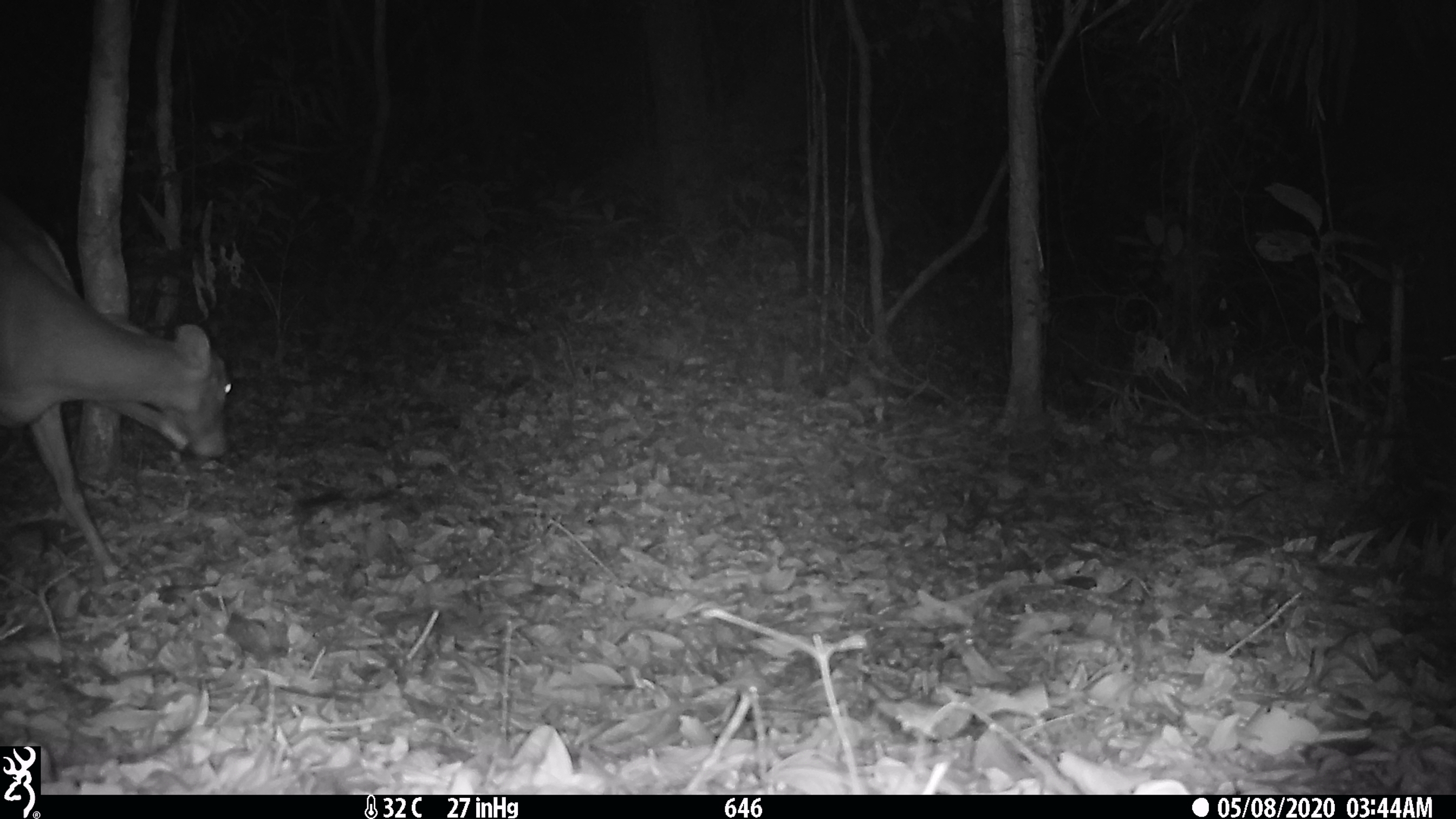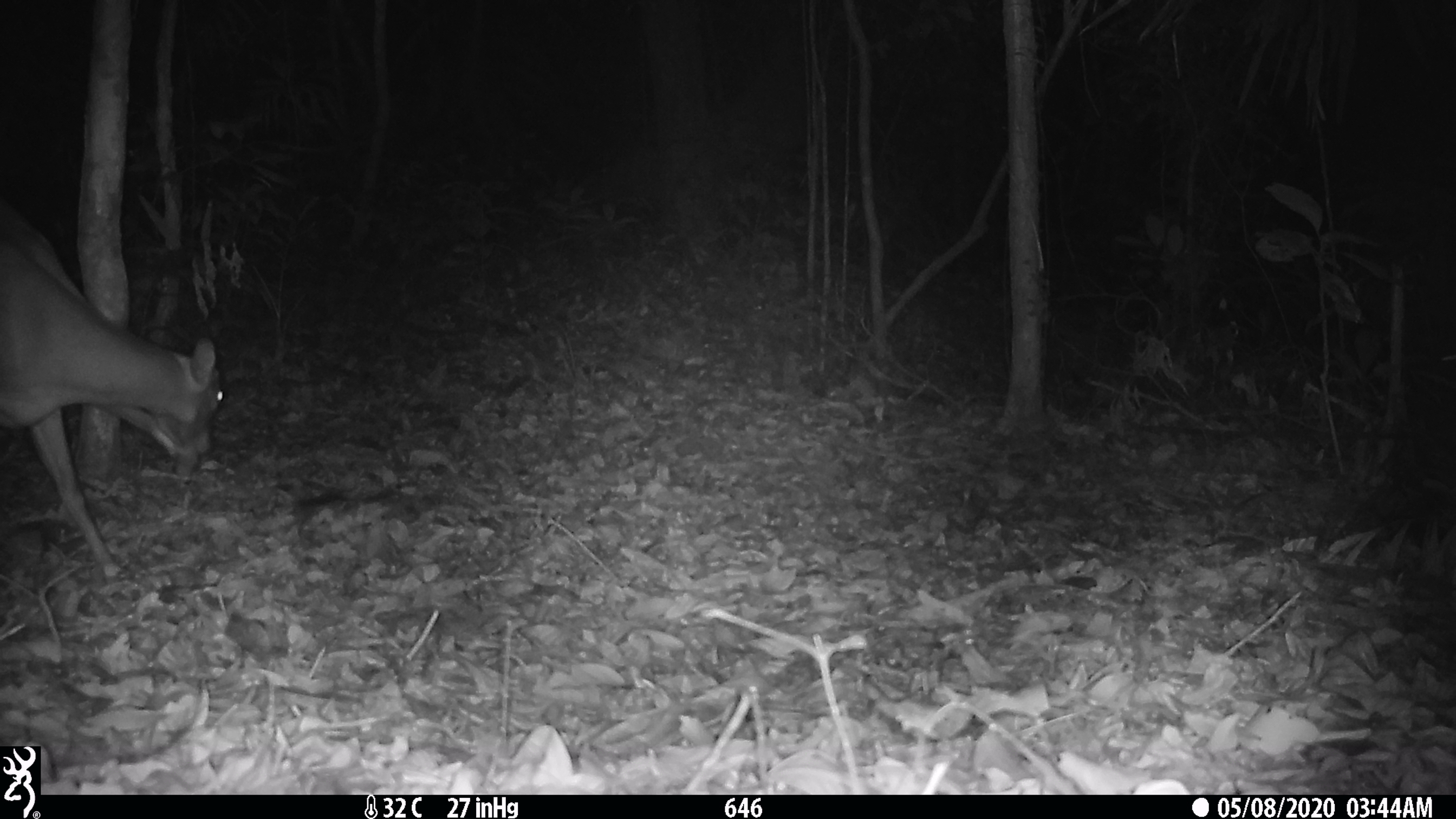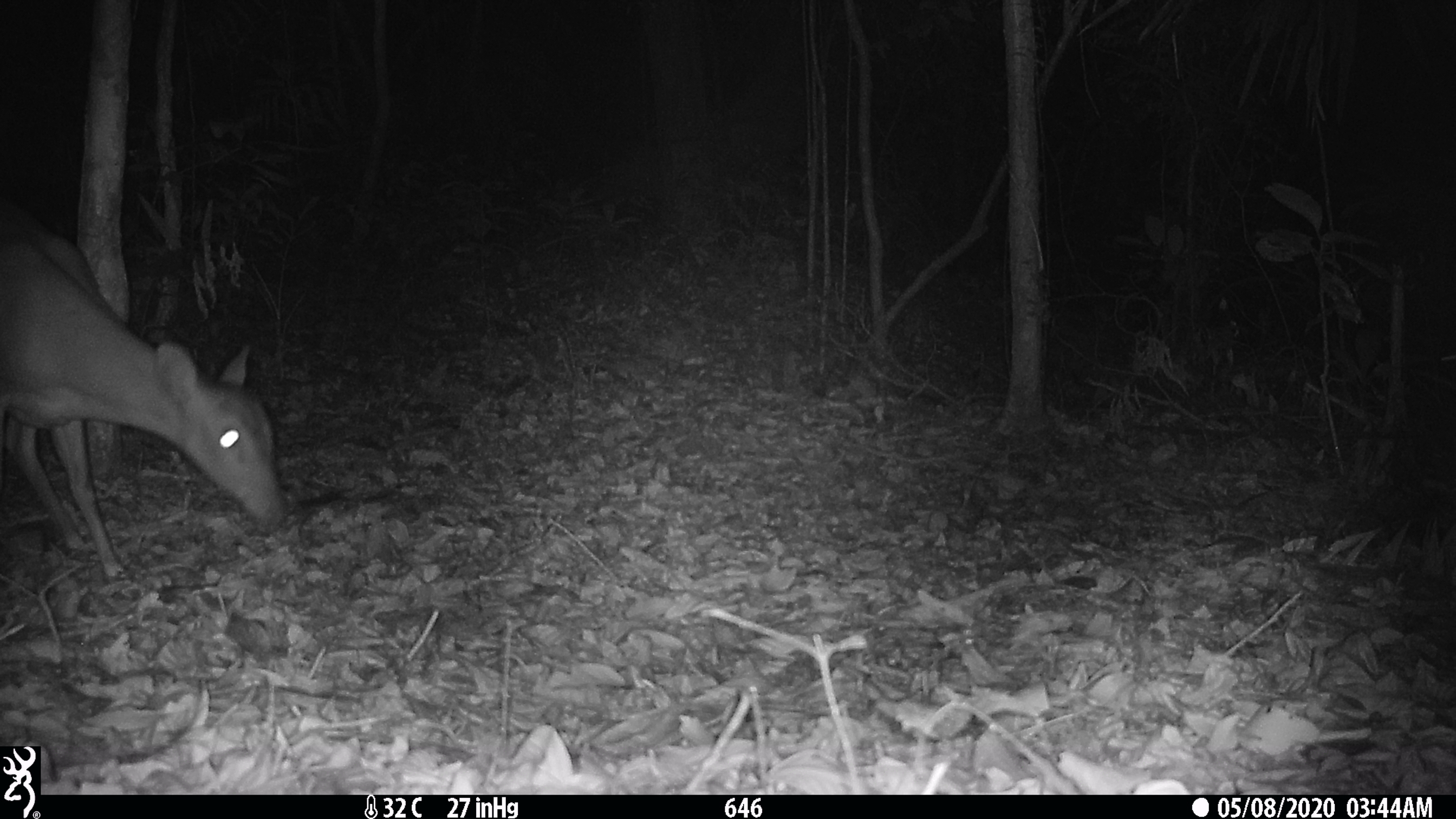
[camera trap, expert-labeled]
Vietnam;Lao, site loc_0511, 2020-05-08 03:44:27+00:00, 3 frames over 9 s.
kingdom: Animalia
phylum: Chordata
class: Mammalia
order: Artiodactyla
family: Cervidae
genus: Muntiacus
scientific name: Muntiacus vuquangensis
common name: large-antlered muntjac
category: large antlered muntjac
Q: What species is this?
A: Large antlered muntjac (large-antlered muntjac) (Muntiacus vuquangensis).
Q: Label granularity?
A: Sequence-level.